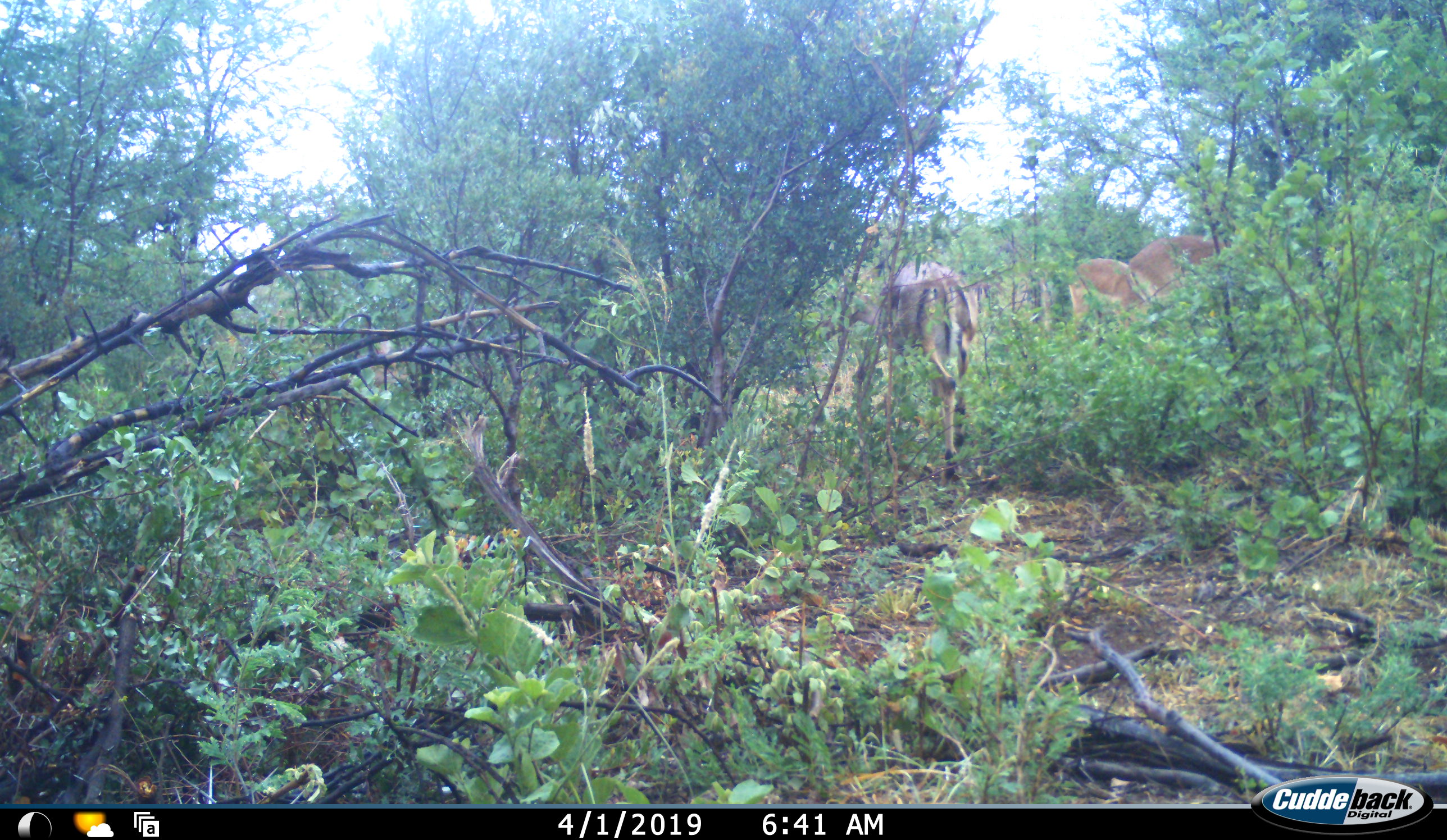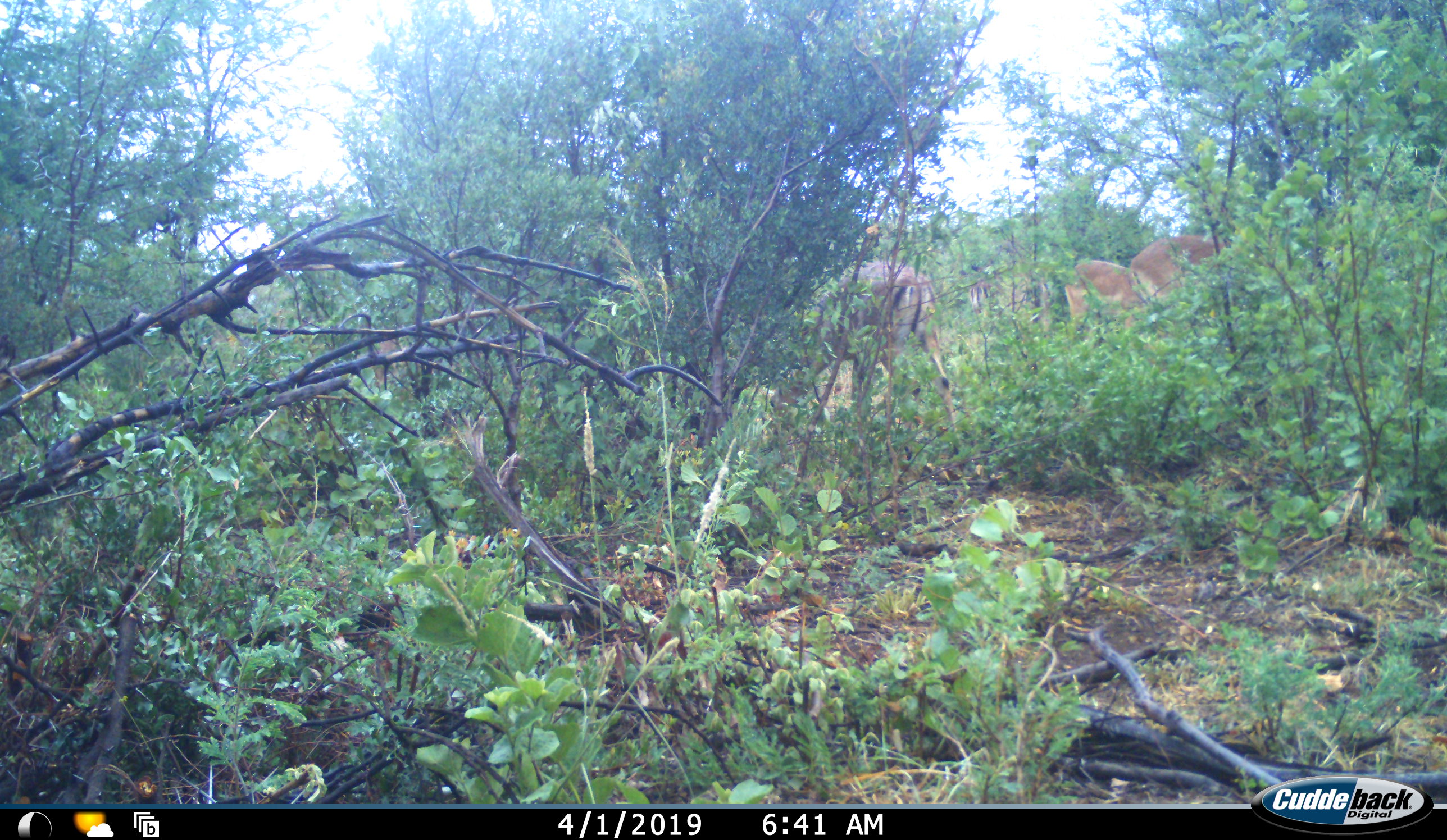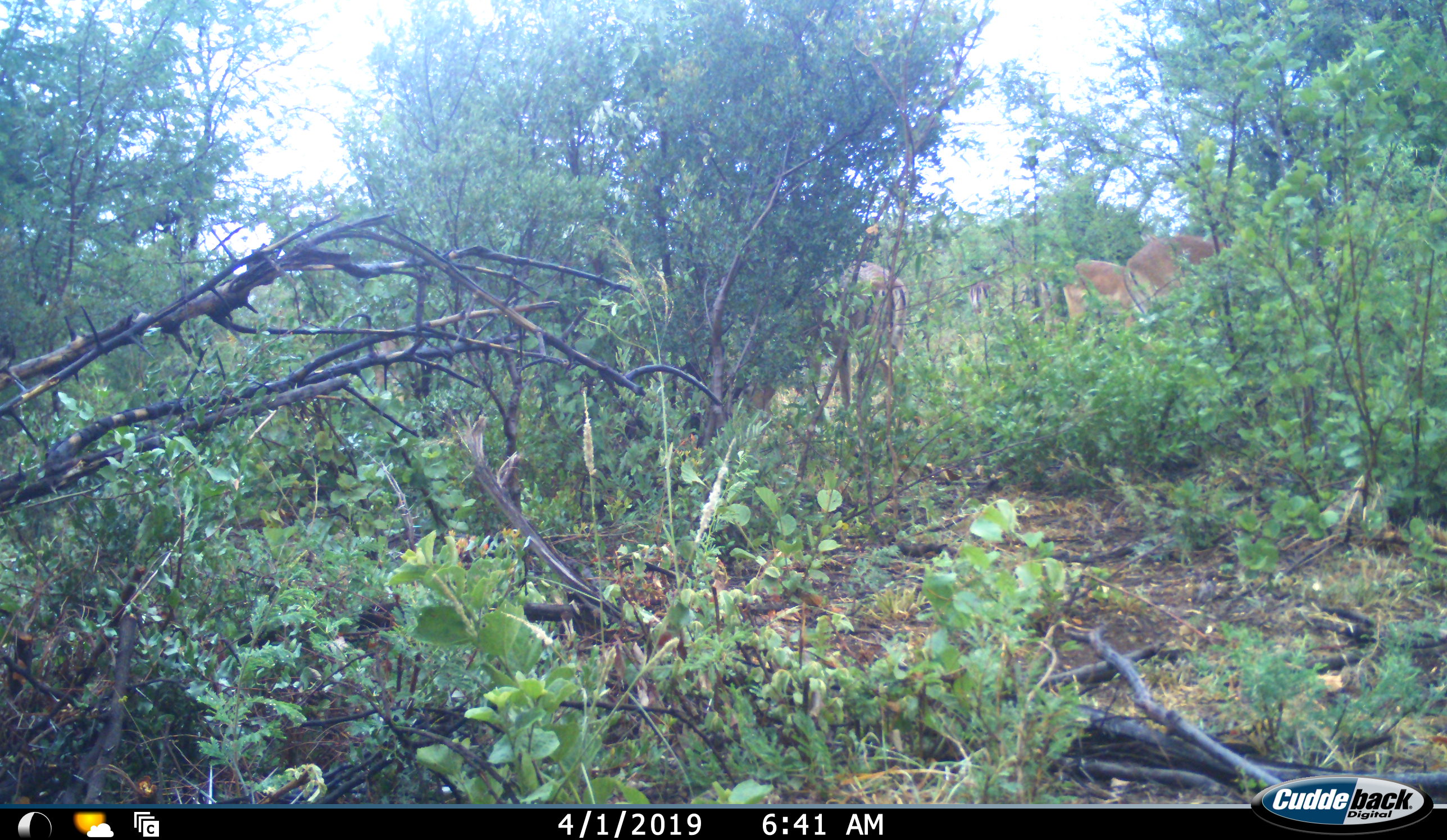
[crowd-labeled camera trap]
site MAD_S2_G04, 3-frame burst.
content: unidentified animal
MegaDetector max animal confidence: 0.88